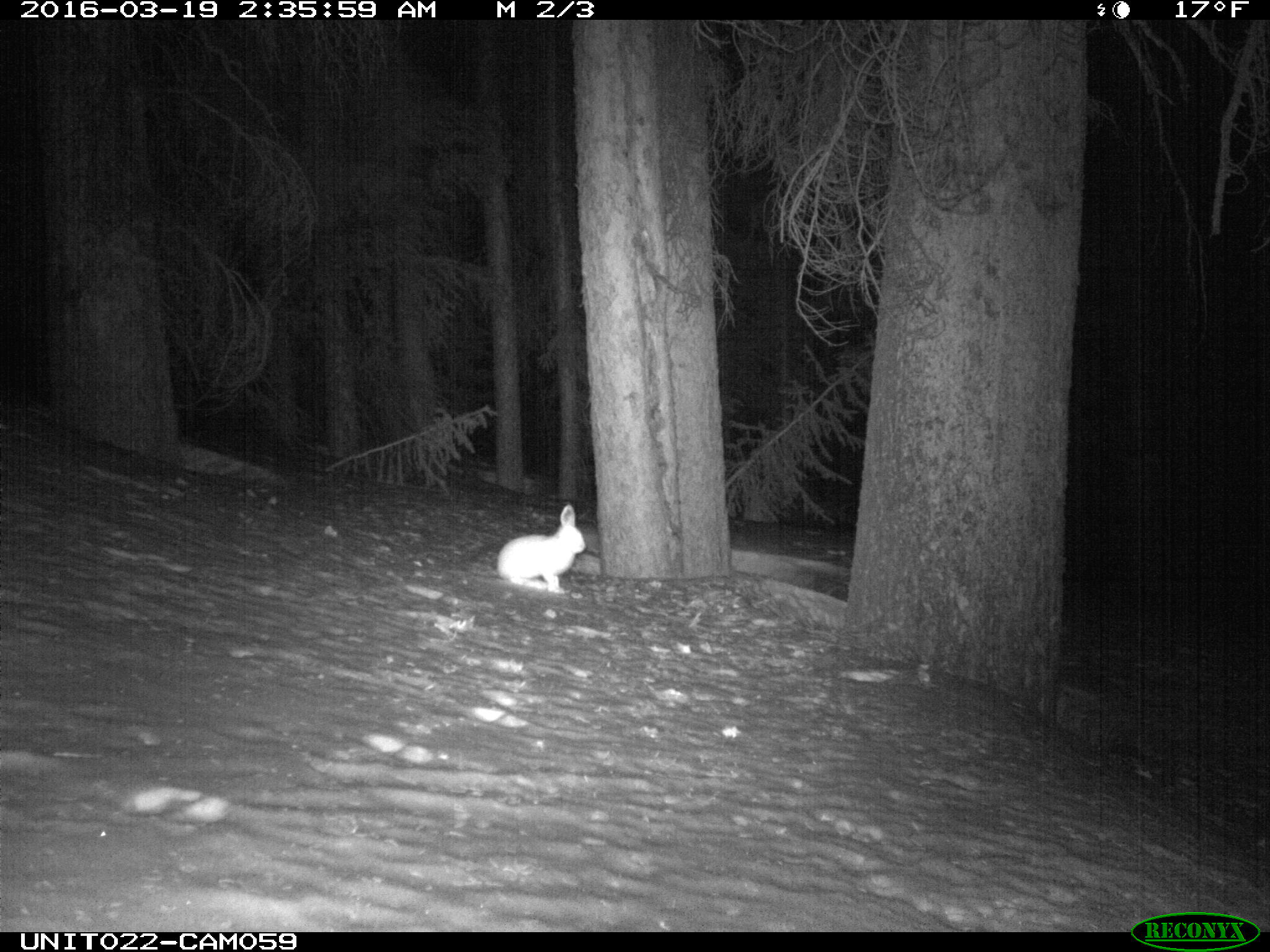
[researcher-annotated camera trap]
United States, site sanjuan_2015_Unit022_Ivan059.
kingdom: Animalia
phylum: Chordata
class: Mammalia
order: Lagomorpha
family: Leporidae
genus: Lepus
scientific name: Lepus americanus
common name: snowshoe hare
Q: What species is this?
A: Lepus americanus (snowshoe hare).